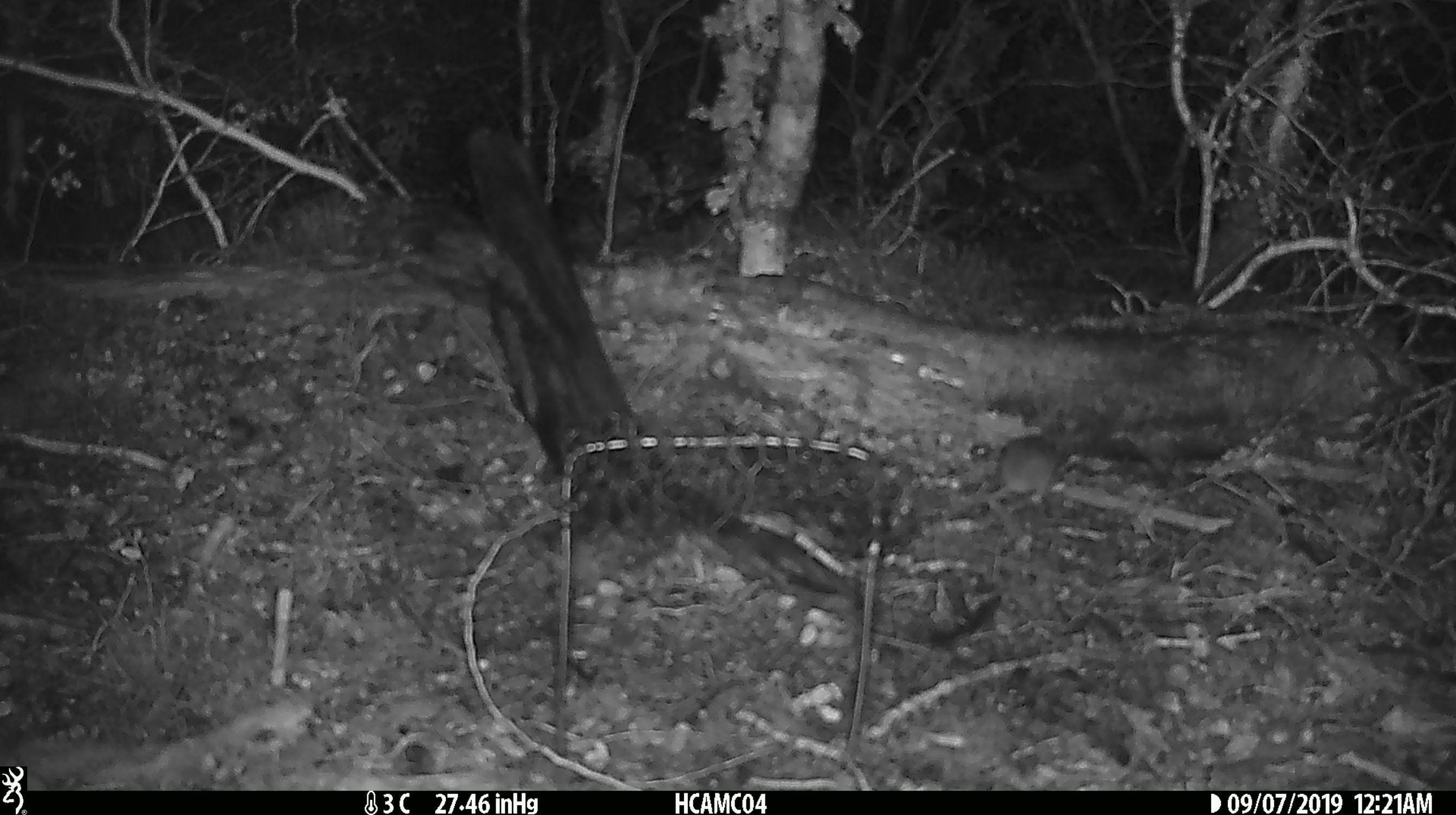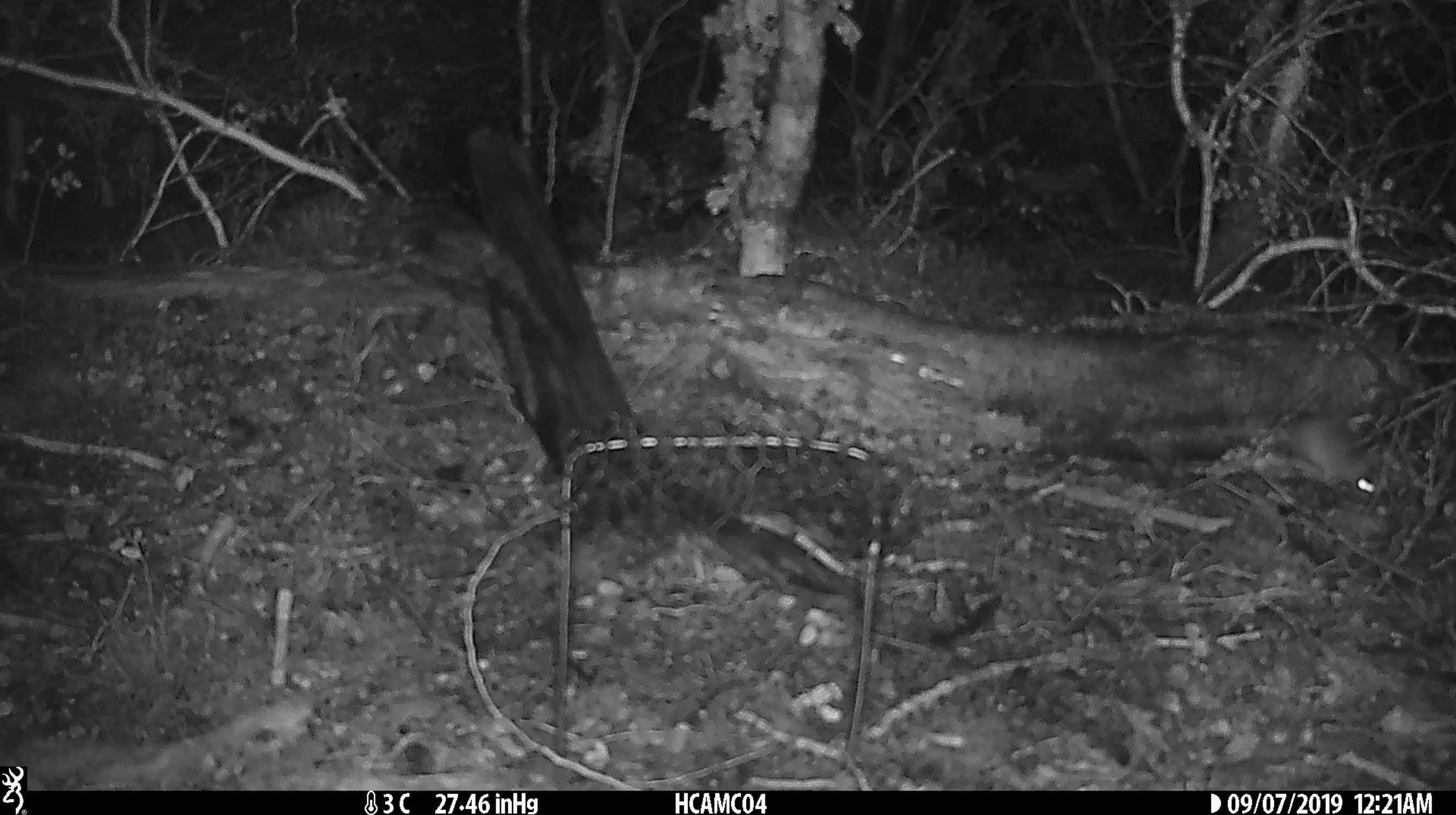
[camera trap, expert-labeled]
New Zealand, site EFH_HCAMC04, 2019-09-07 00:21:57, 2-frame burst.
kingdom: Animalia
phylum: Chordata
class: Mammalia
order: Rodentia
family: Muridae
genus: Mus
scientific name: Mus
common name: mouse